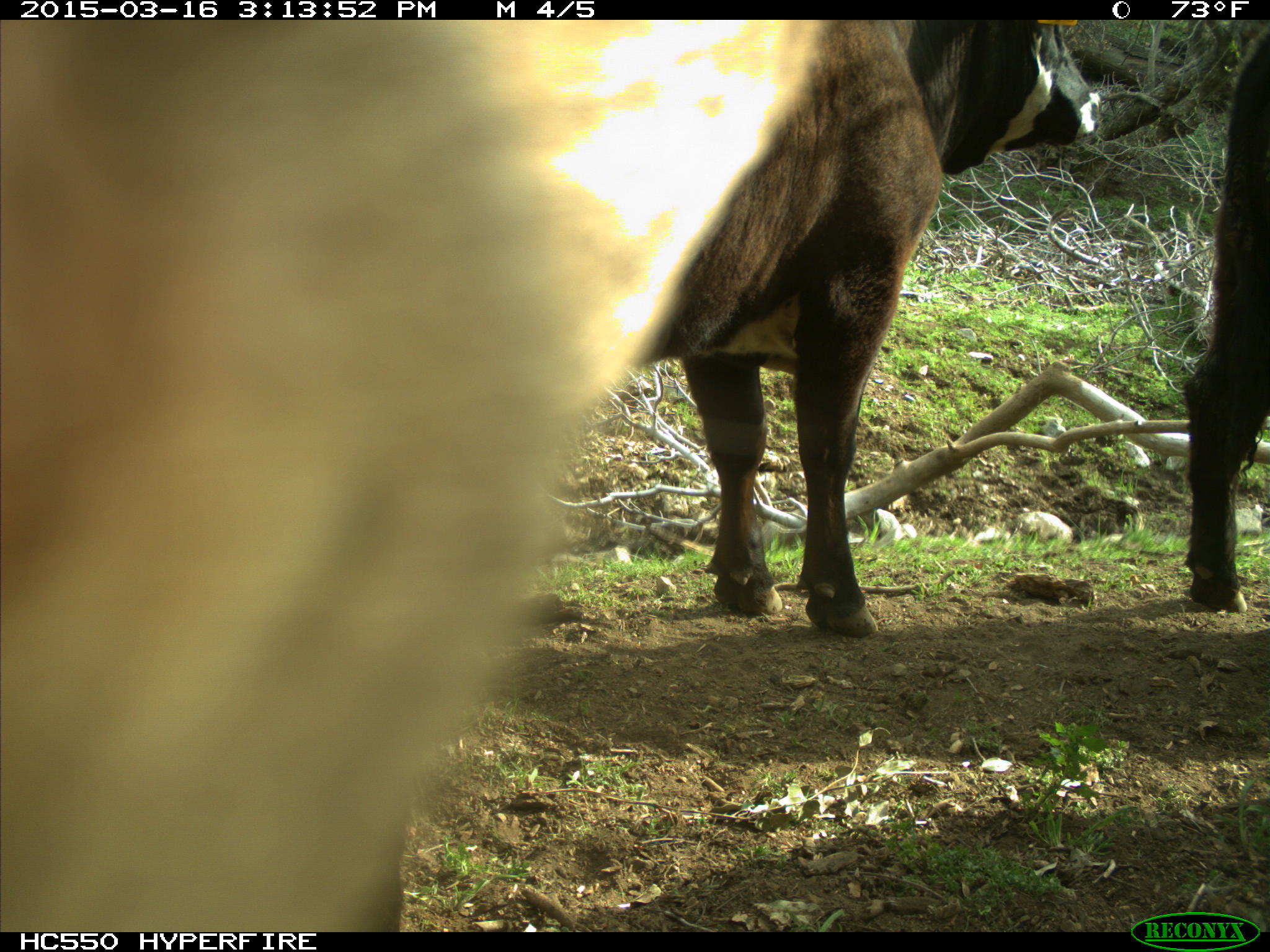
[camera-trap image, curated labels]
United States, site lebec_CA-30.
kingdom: Animalia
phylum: Chordata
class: Mammalia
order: Artiodactyla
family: Bovidae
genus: Bos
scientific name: Bos taurus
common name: domestic cow